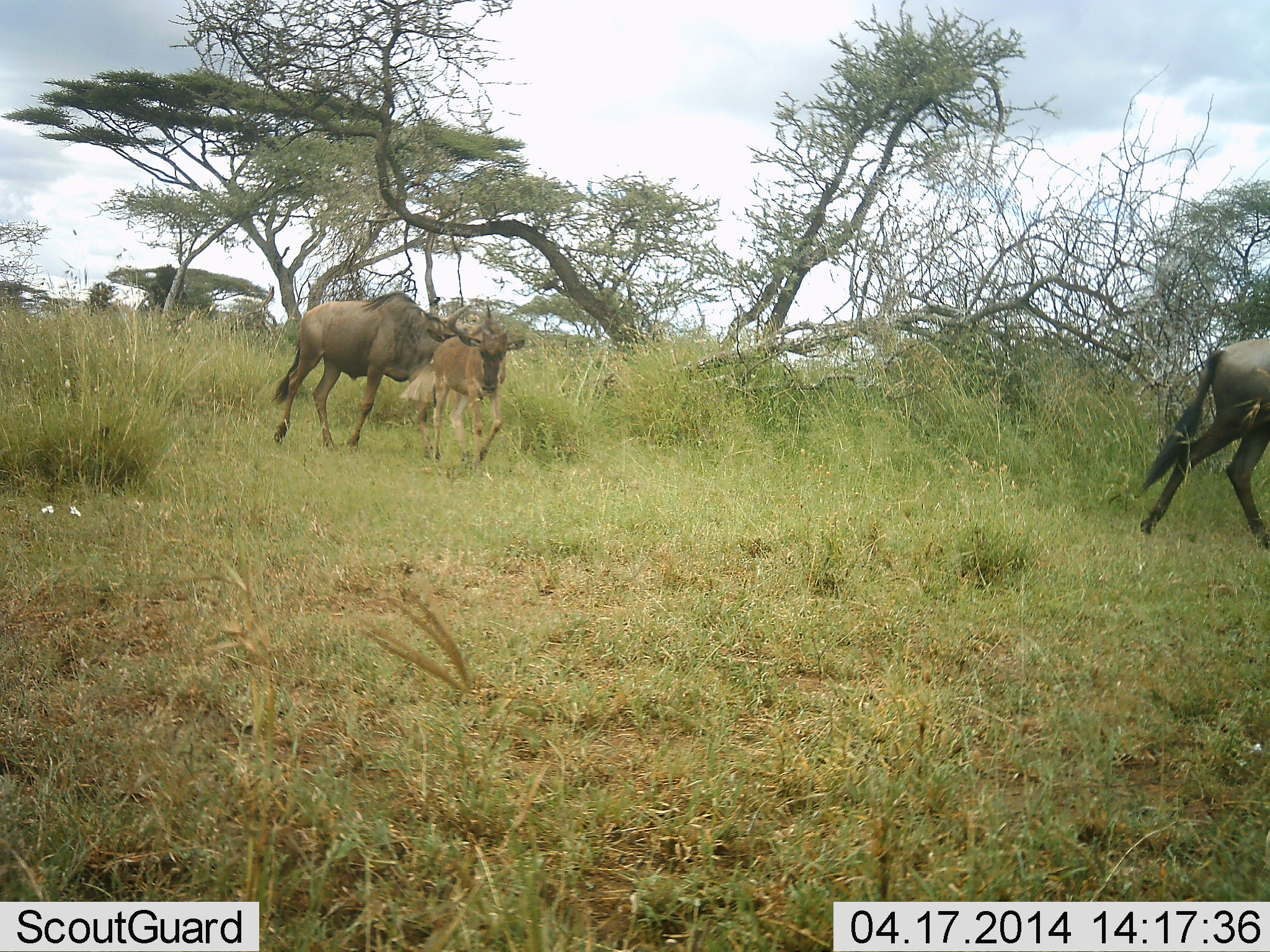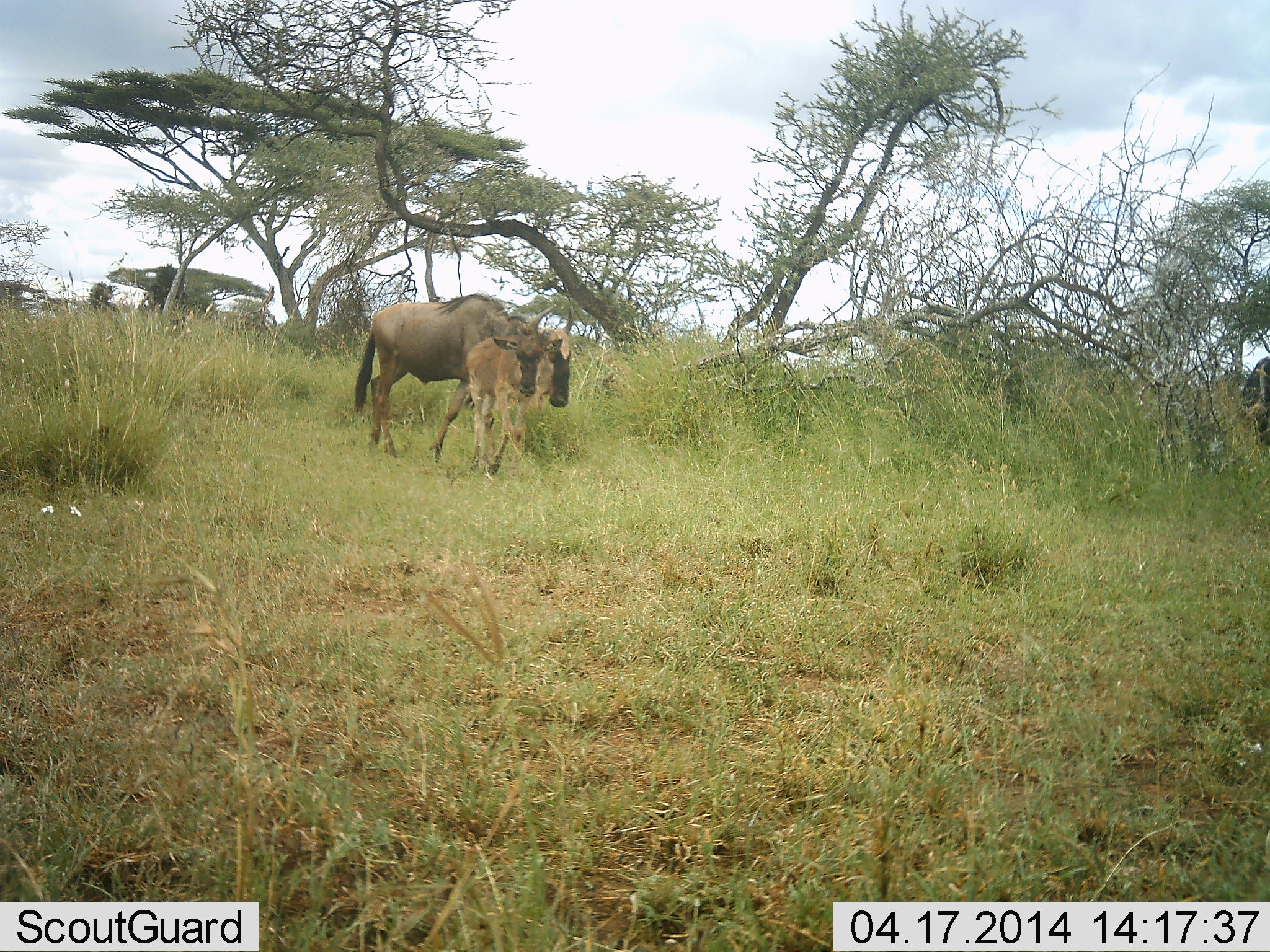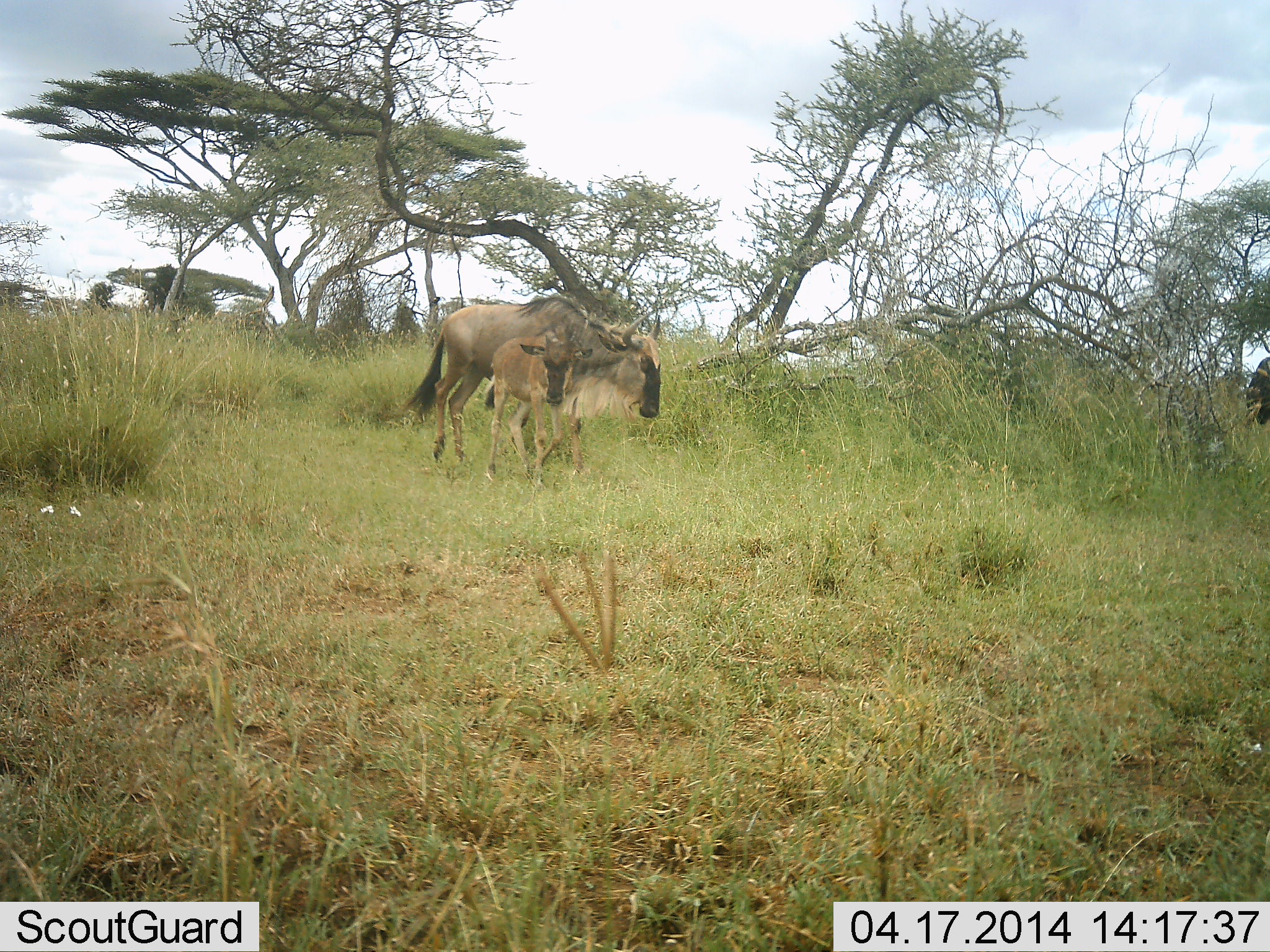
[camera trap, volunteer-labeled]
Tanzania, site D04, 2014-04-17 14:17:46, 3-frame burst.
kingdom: Animalia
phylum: Chordata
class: Mammalia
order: Artiodactyla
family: Bovidae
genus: Connochaetes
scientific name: Connochaetes taurinus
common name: blue wildebeest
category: wildebeest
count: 3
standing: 10%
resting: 0%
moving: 100%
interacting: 0%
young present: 100%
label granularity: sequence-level